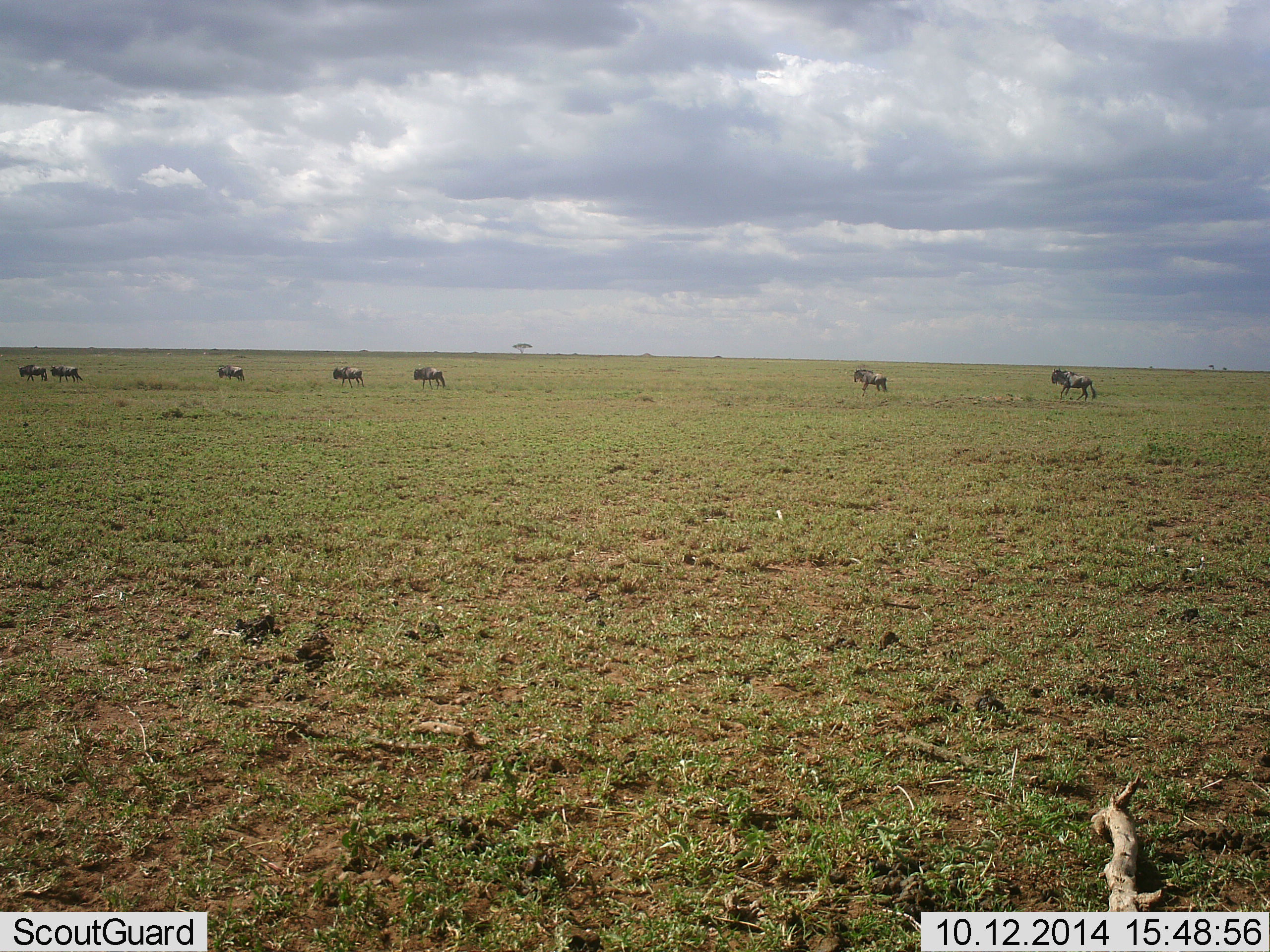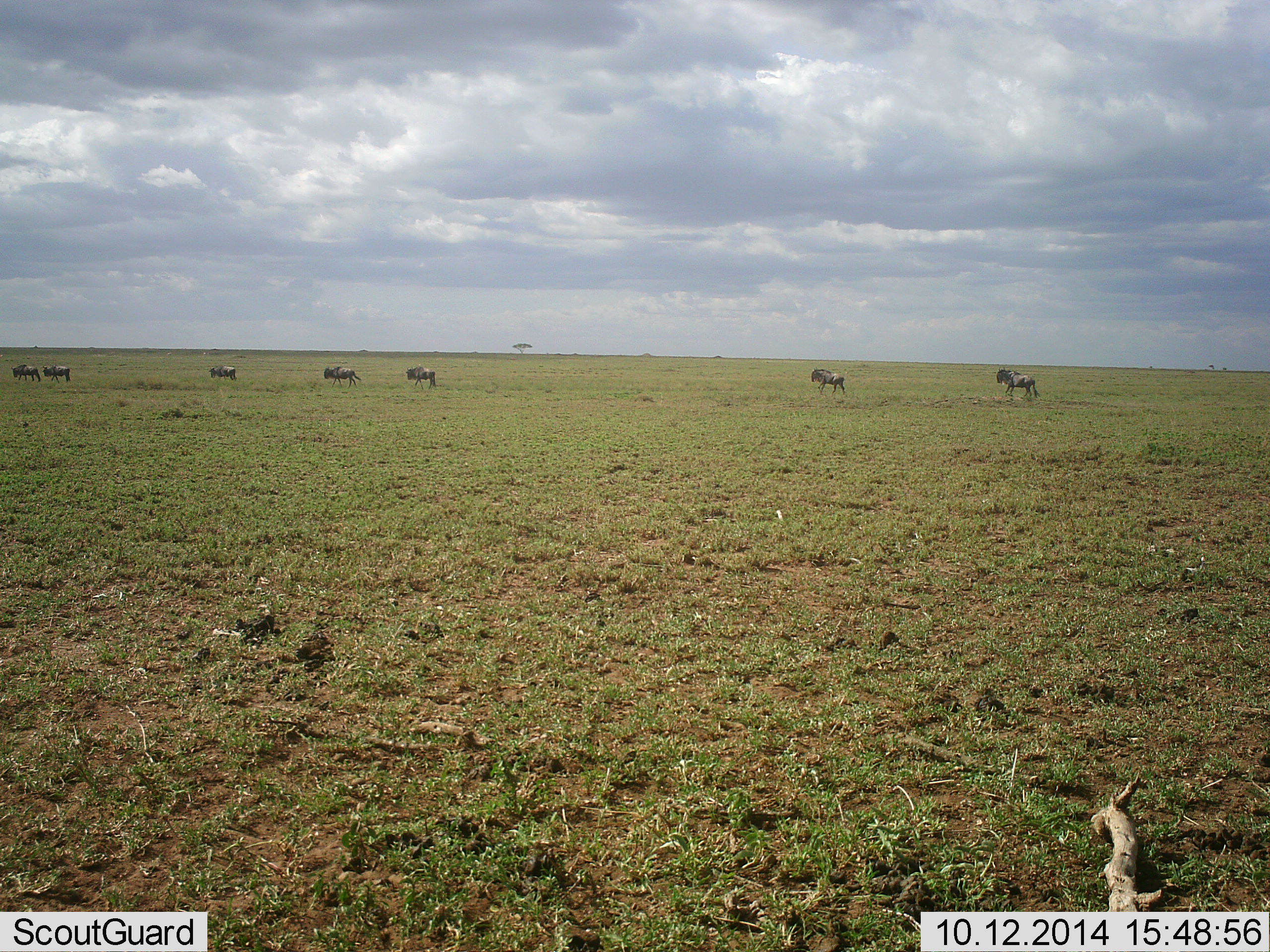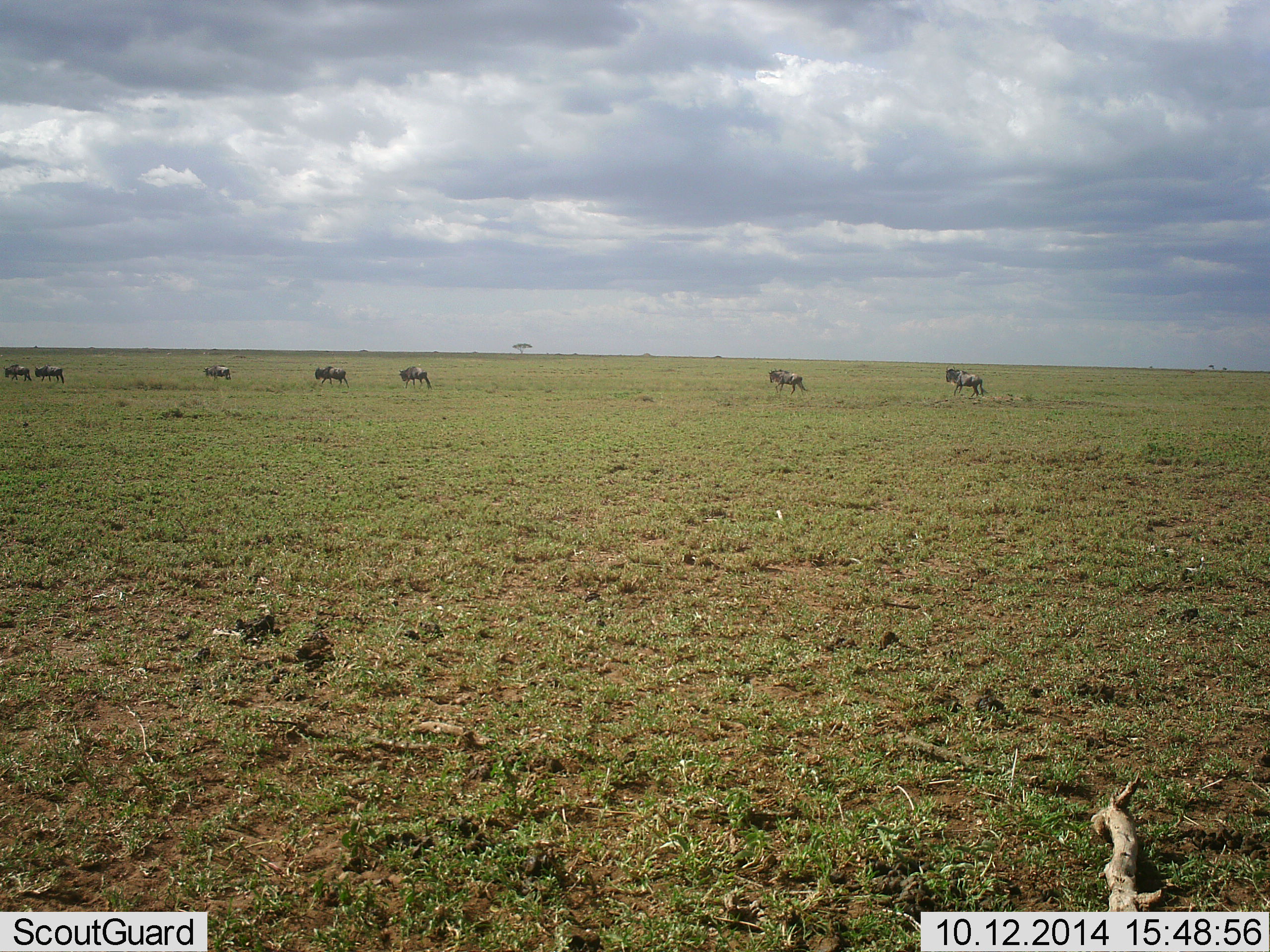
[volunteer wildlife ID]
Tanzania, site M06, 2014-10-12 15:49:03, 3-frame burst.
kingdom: Animalia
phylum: Chordata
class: Mammalia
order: Artiodactyla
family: Bovidae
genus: Connochaetes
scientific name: Connochaetes taurinus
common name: blue wildebeest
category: wildebeest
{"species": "wildebeest (blue wildebeest) (Connochaetes taurinus)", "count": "7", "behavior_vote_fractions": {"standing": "0%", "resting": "0%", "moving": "100%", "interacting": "0%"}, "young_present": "0%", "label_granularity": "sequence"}